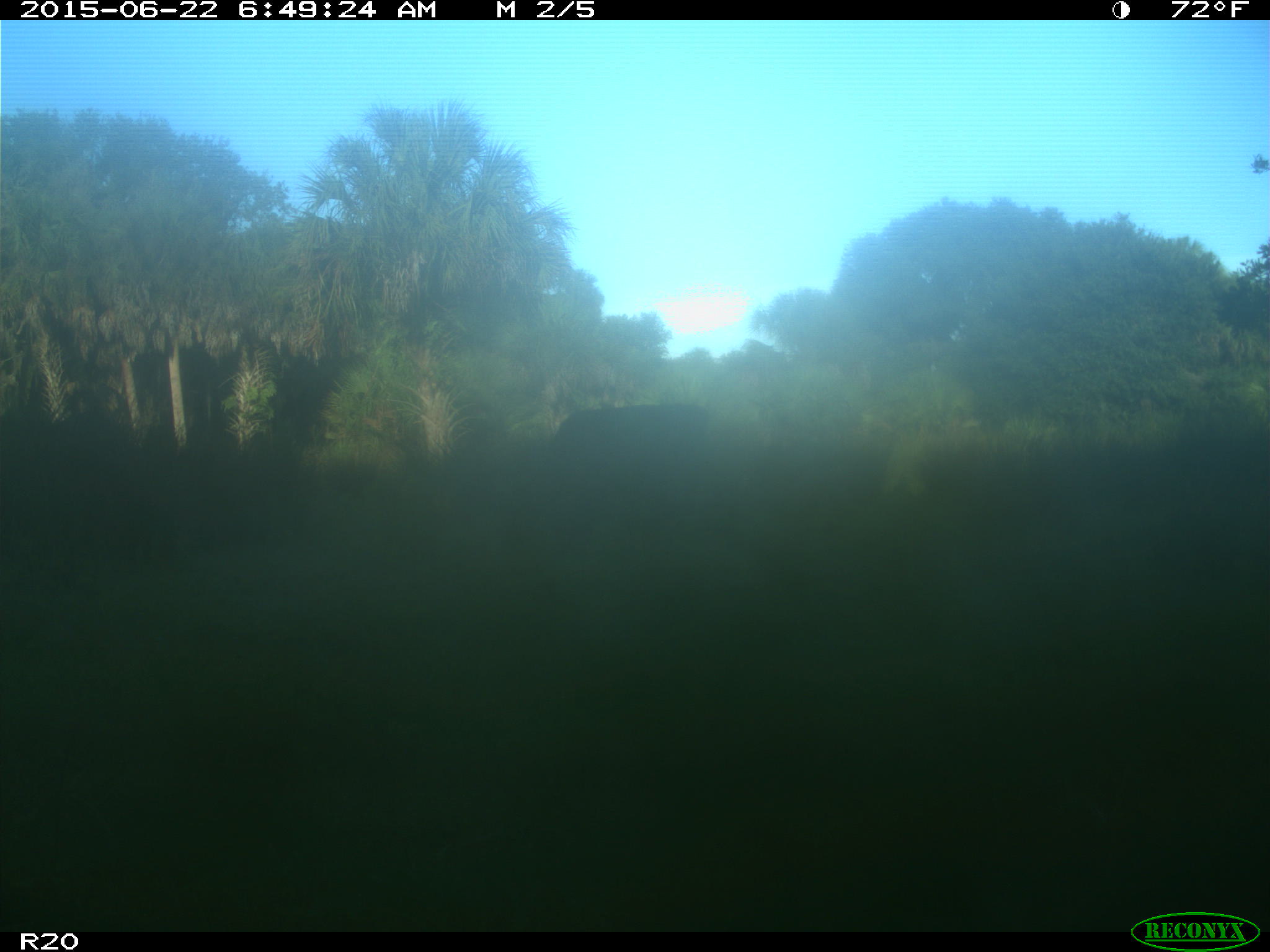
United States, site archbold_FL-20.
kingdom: Animalia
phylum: Chordata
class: Mammalia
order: Artiodactyla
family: Bovidae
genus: Bos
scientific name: Bos taurus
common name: domestic cow